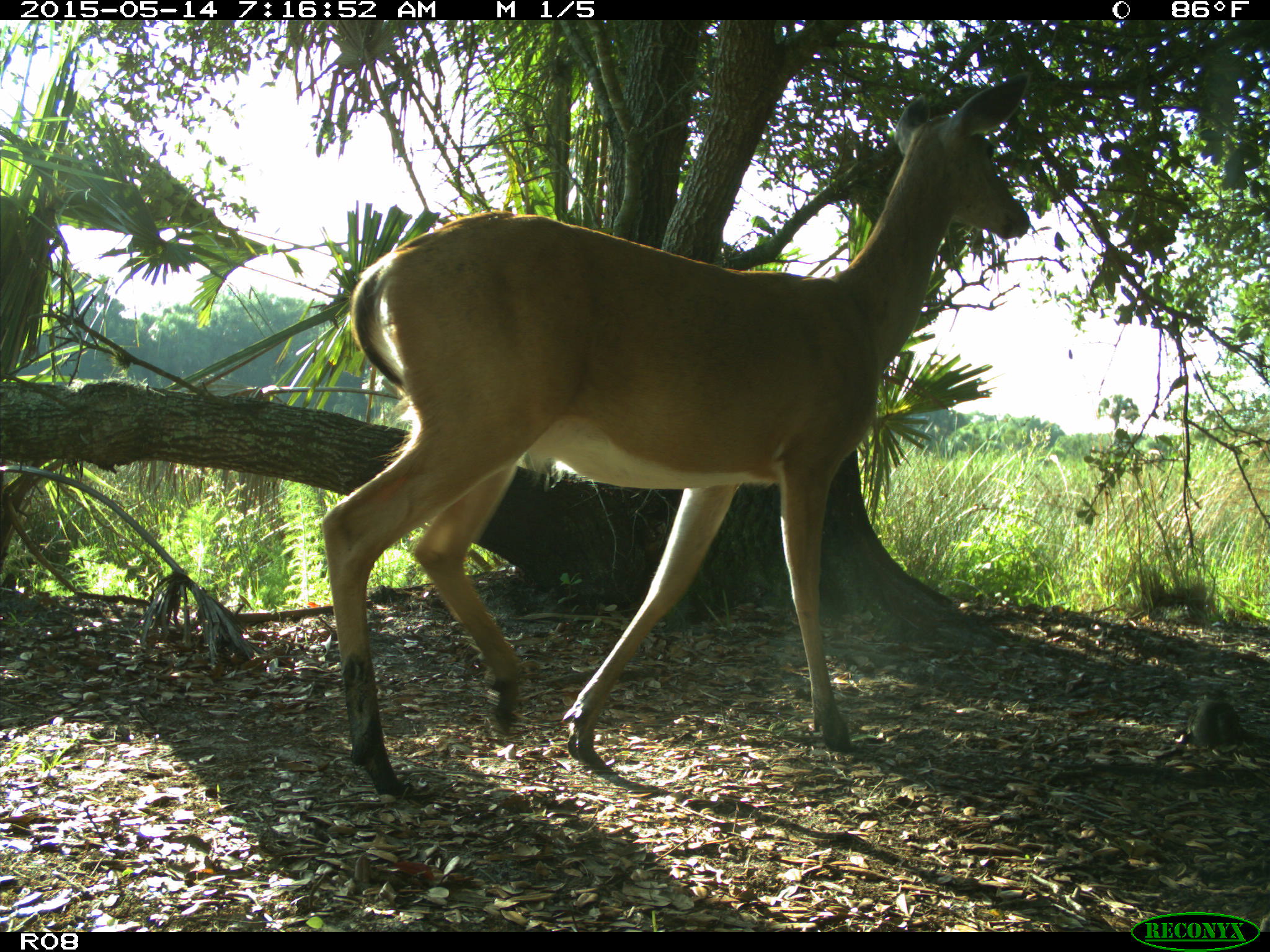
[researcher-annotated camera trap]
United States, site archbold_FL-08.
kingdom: Animalia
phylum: Chordata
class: Mammalia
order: Artiodactyla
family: Cervidae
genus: Odocoileus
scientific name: Odocoileus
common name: deer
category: unidentified deer